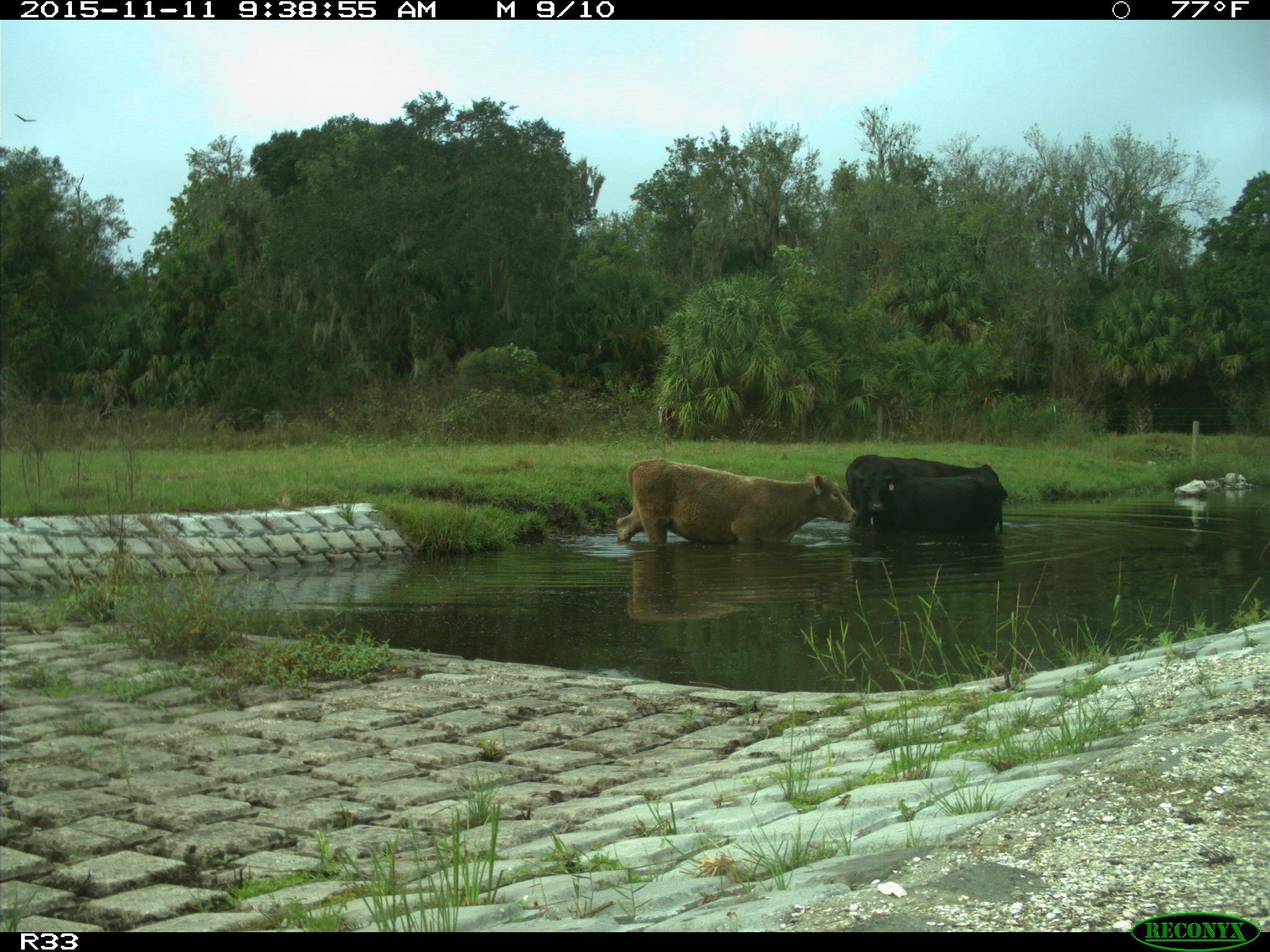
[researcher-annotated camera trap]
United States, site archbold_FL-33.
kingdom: Animalia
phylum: Chordata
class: Mammalia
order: Artiodactyla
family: Bovidae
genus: Bos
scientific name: Bos taurus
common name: domestic cow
Bos taurus (domestic cow).